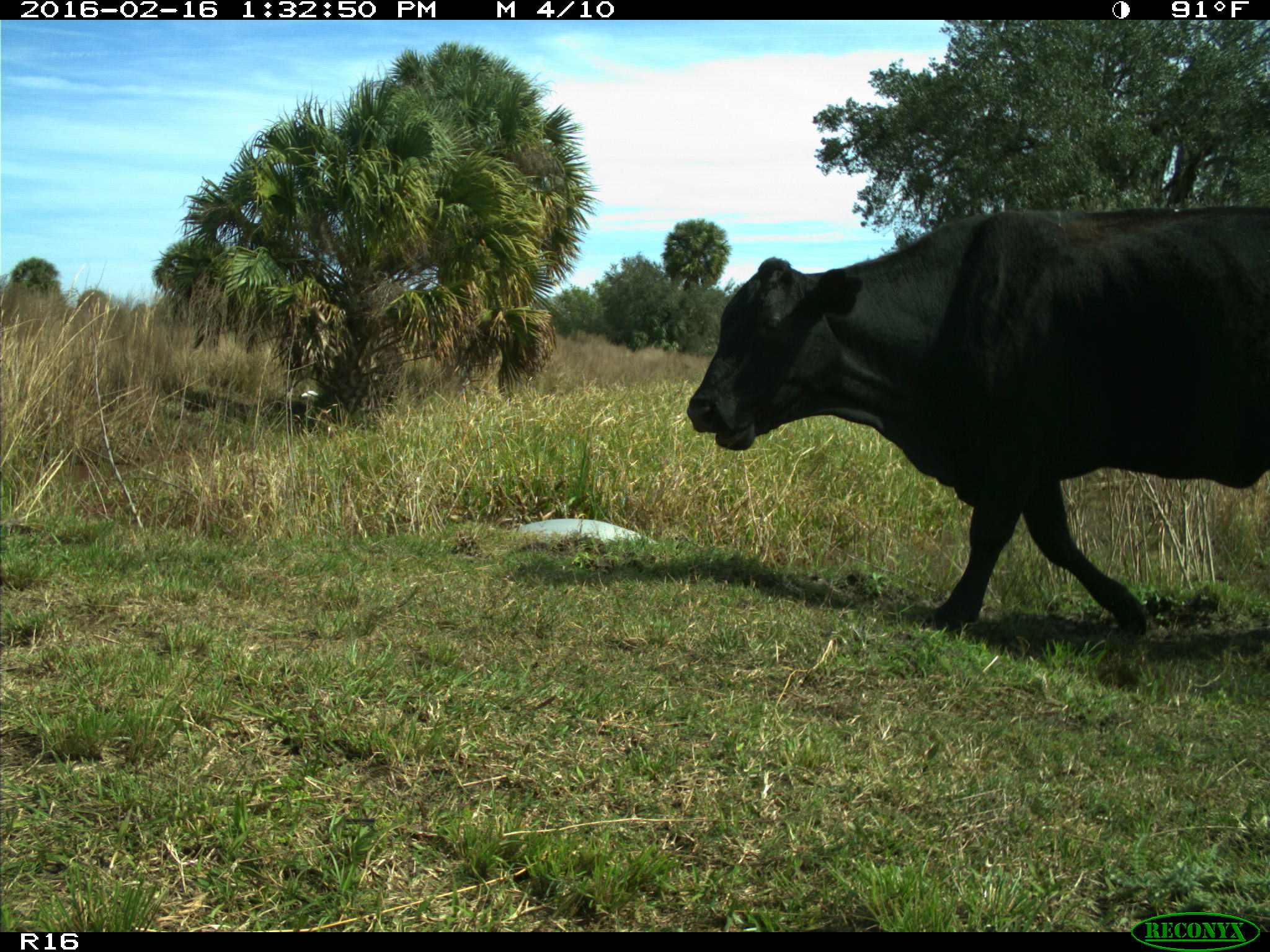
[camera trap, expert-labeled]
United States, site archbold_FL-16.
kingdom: Animalia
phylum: Chordata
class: Mammalia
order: Artiodactyla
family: Bovidae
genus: Bos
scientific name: Bos taurus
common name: domestic cow